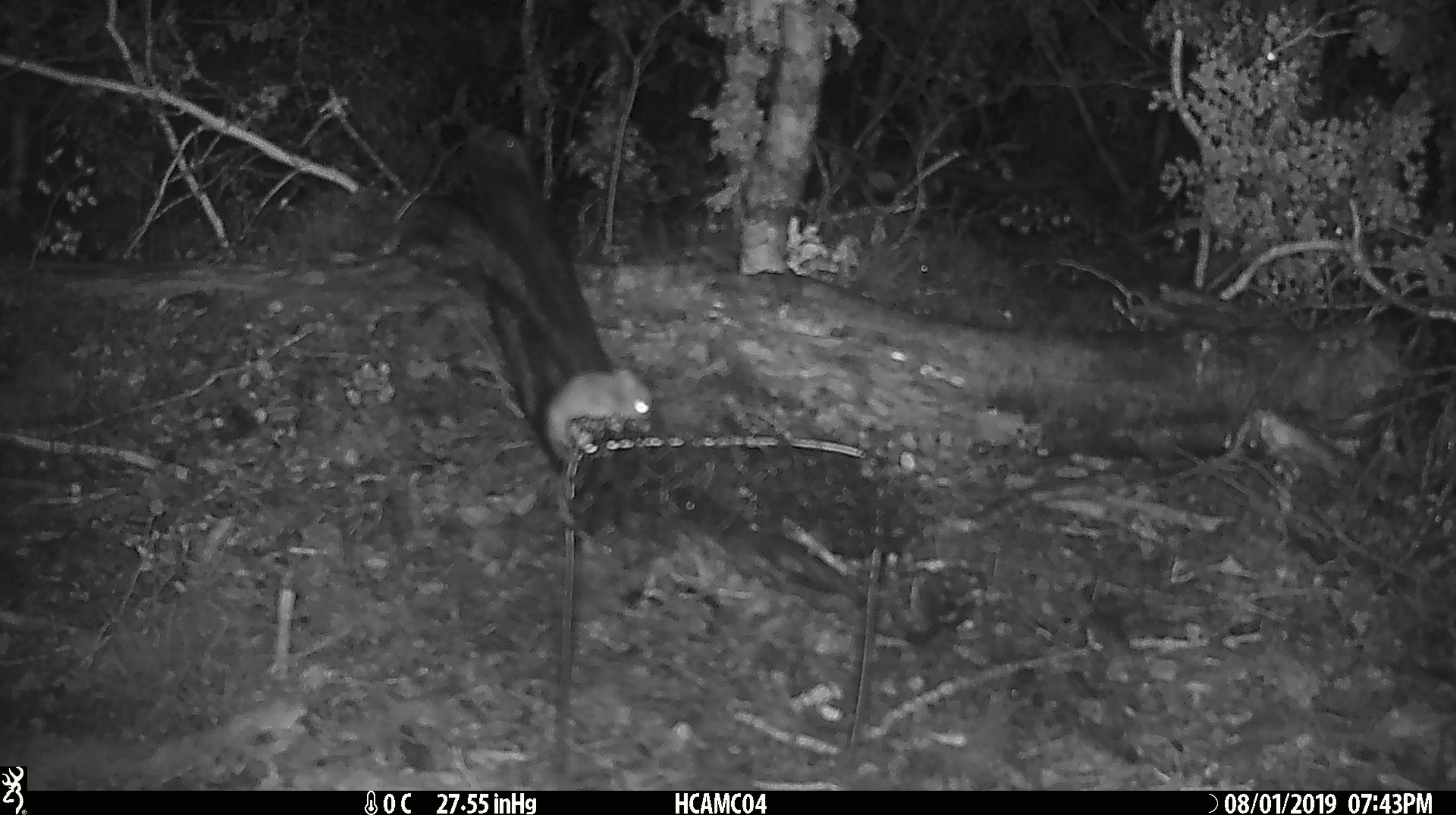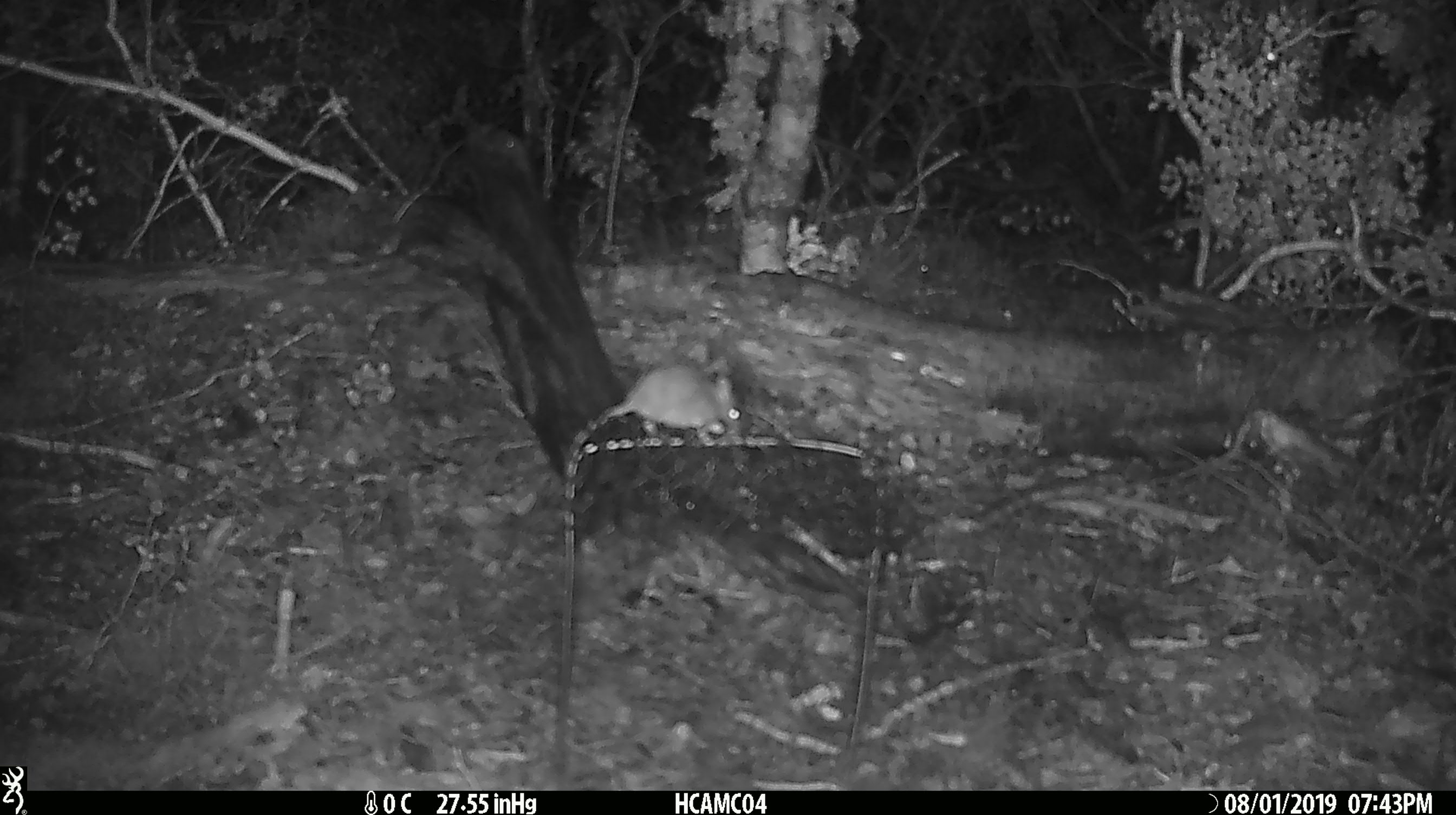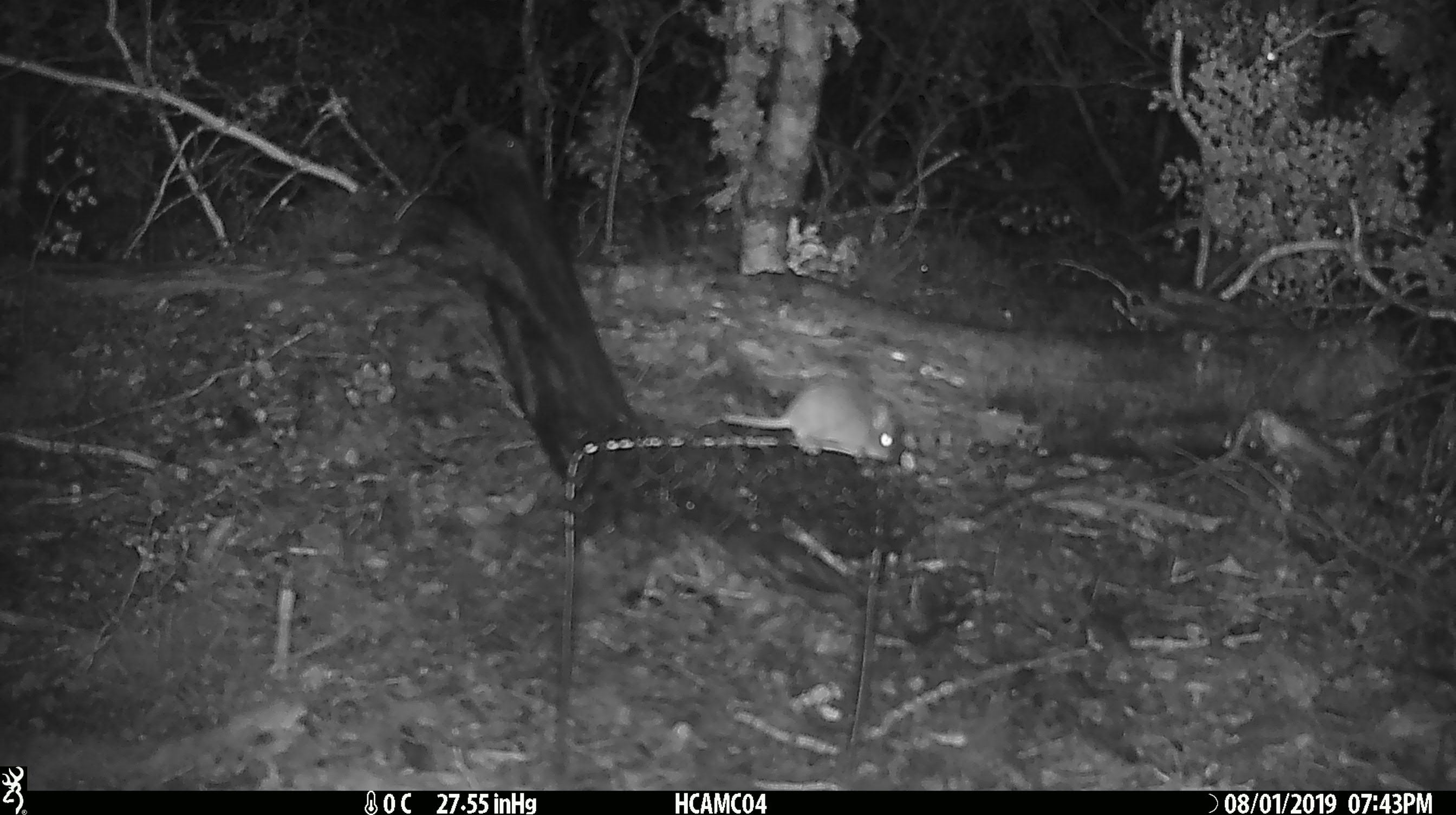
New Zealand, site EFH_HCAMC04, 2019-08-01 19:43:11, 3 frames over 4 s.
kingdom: Animalia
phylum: Chordata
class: Mammalia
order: Rodentia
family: Muridae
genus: Mus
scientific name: Mus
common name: mouse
Mouse (Mus).